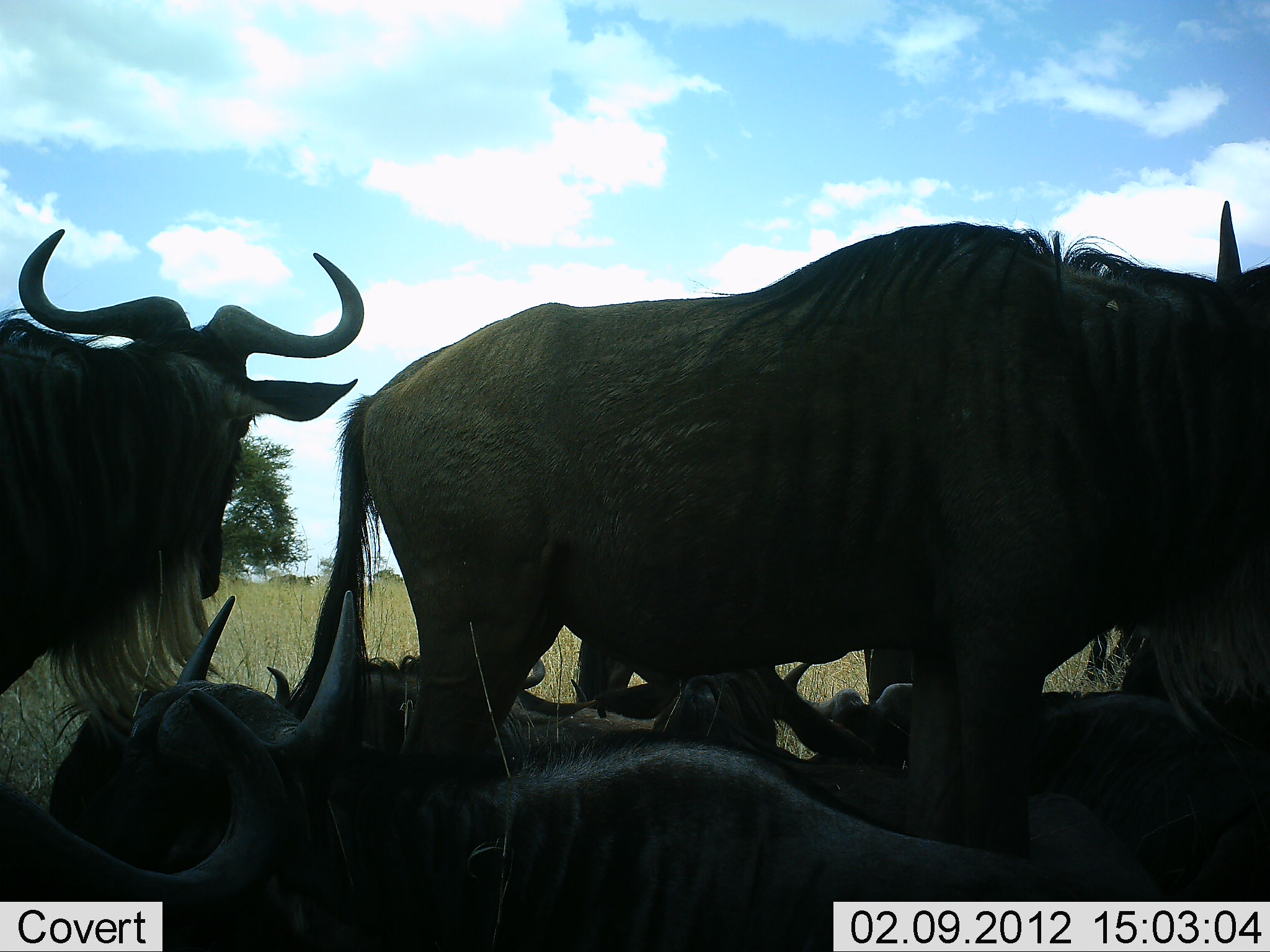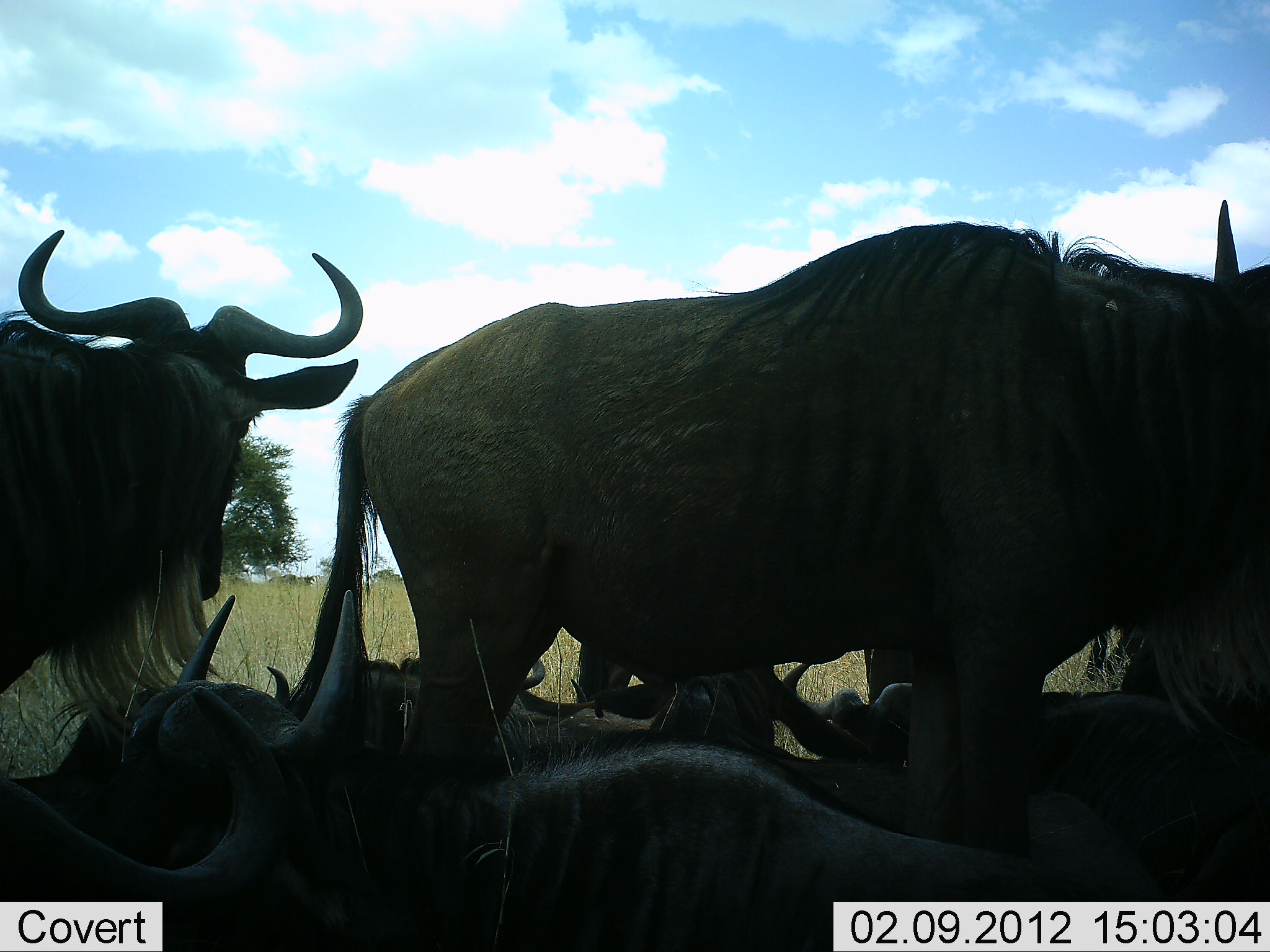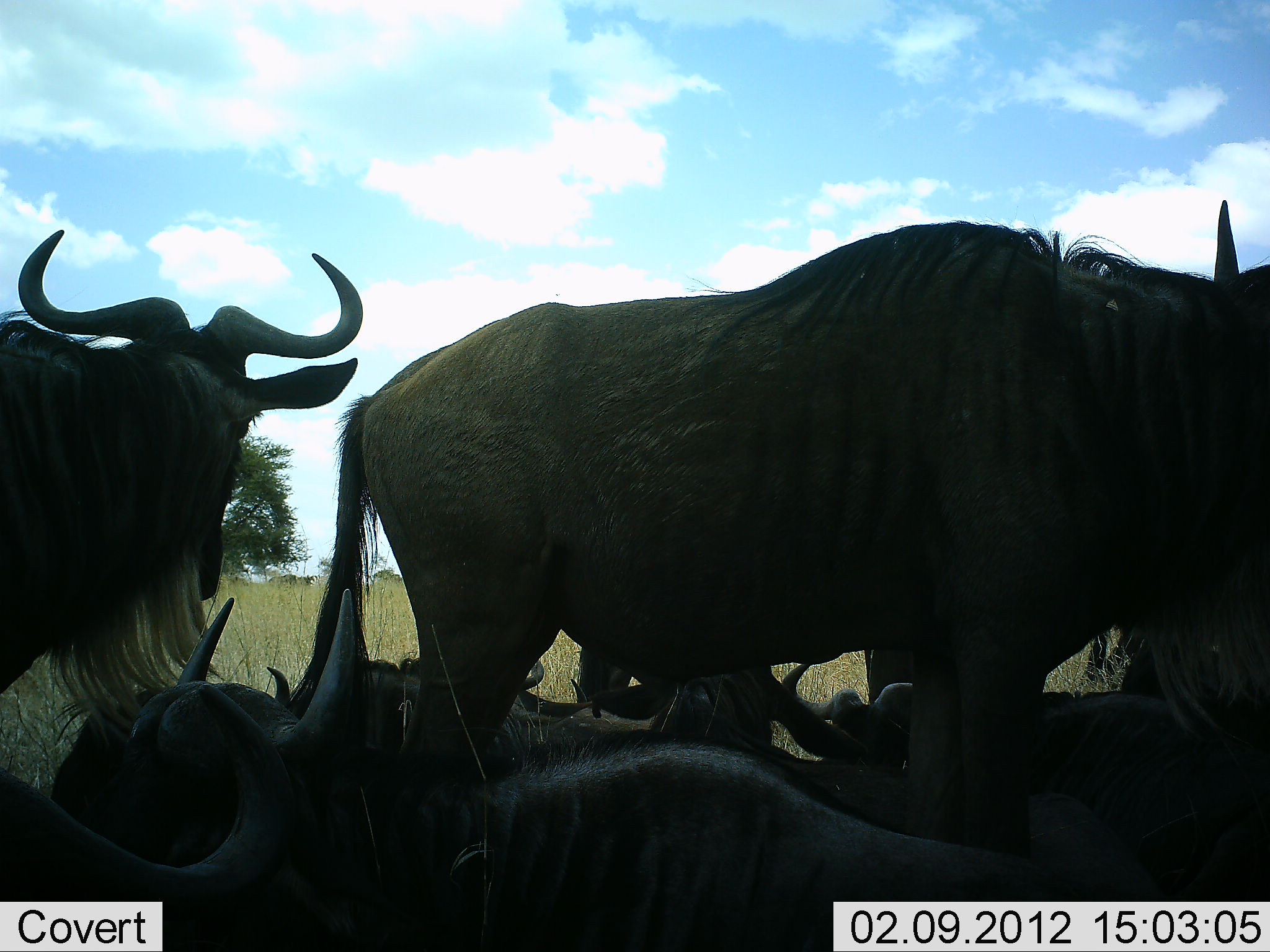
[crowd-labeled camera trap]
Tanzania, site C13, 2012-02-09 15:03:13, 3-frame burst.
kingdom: Animalia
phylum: Chordata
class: Mammalia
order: Artiodactyla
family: Bovidae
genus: Connochaetes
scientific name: Connochaetes taurinus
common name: blue wildebeest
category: wildebeest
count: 7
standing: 75%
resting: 100%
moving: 10%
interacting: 10%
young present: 0%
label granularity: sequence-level